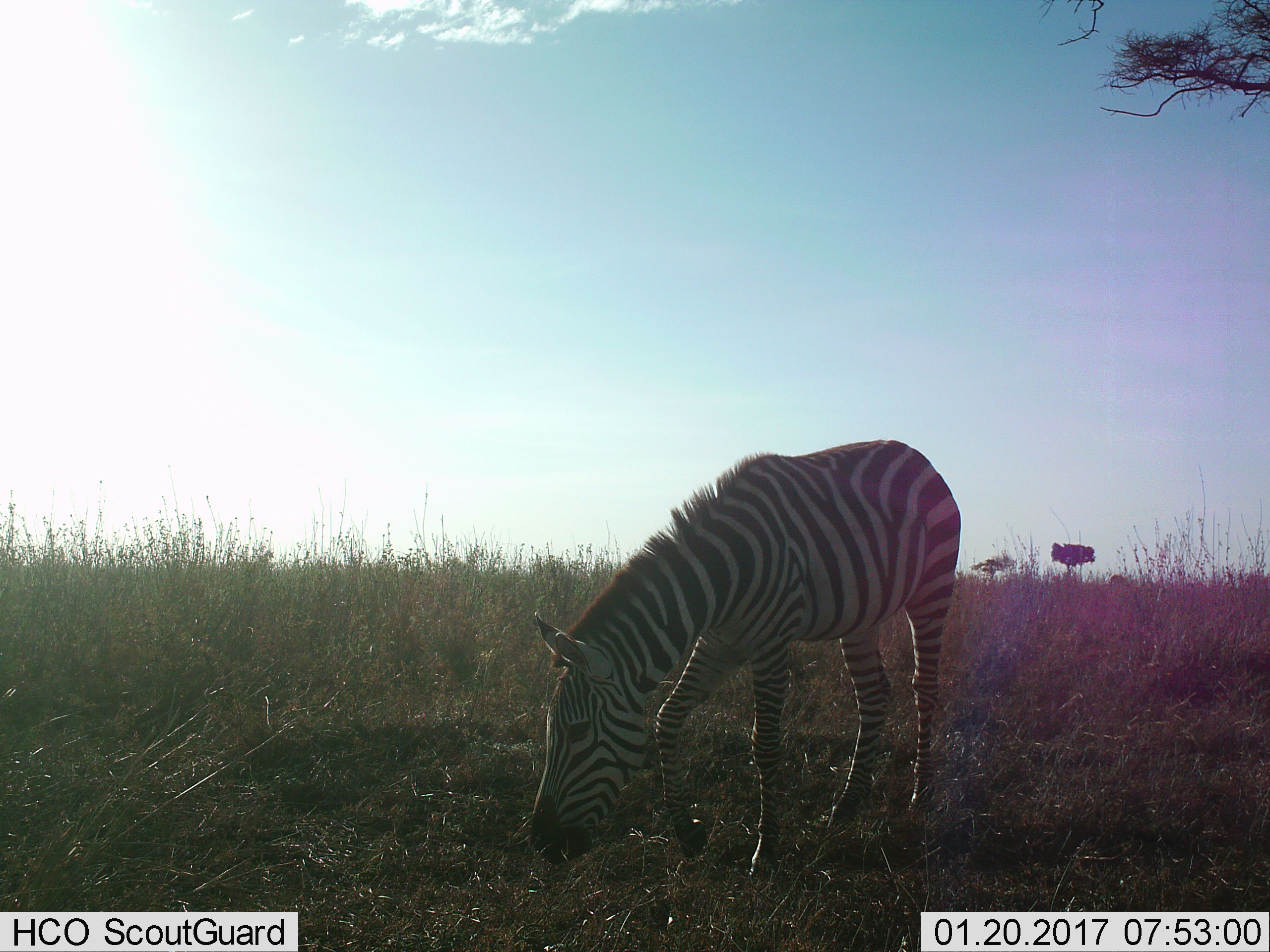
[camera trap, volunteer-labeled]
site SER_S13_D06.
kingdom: Animalia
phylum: Chordata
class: Mammalia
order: Perissodactyla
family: Equidae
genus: Equus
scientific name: Equus quagga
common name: plains zebra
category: zebraplains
Zebraplains (plains zebra) (Equus quagga), count 1. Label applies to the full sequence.